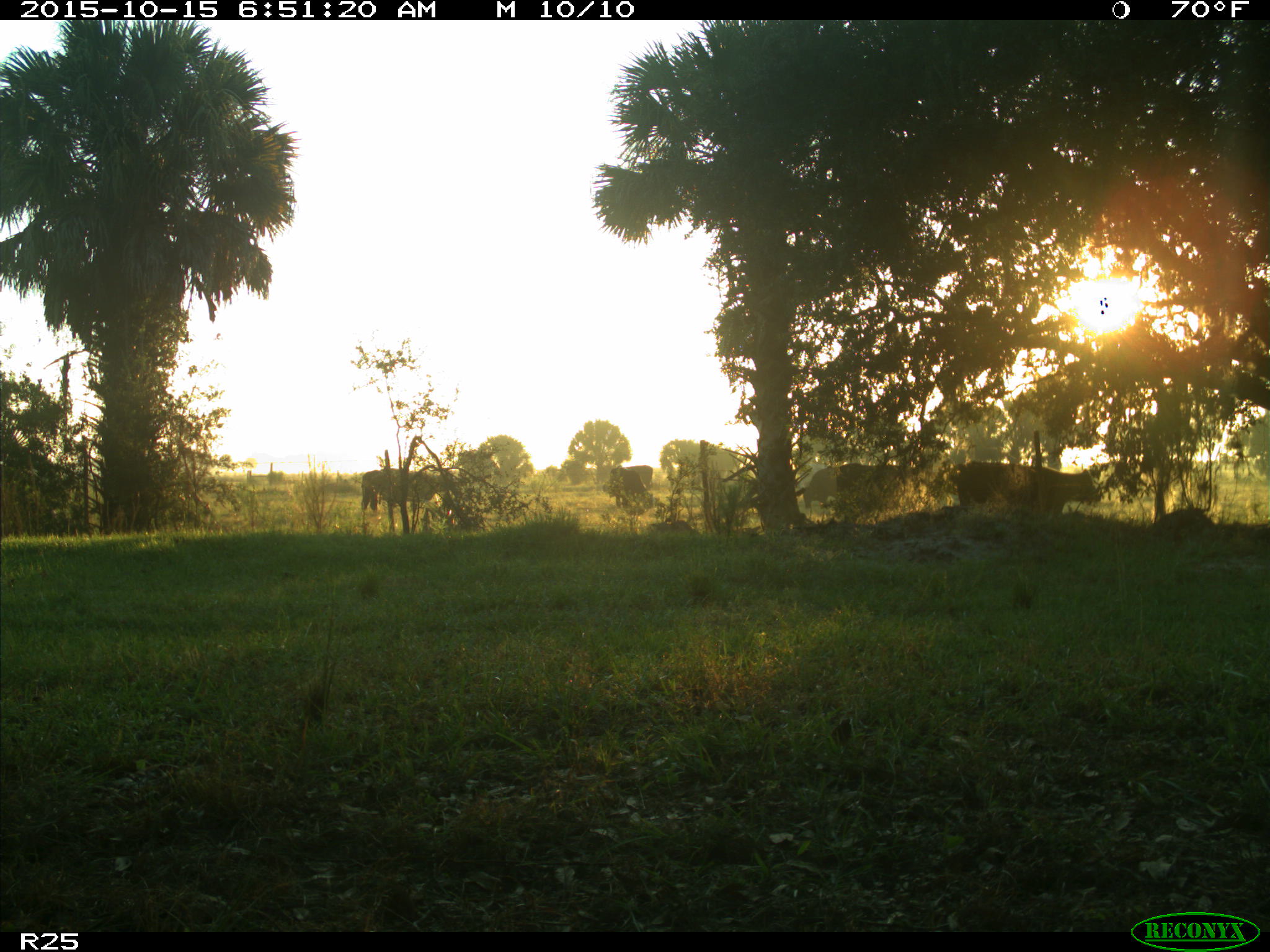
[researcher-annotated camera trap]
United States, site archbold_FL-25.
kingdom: Animalia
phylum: Chordata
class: Mammalia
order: Artiodactyla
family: Bovidae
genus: Bos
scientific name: Bos taurus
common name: domestic cow